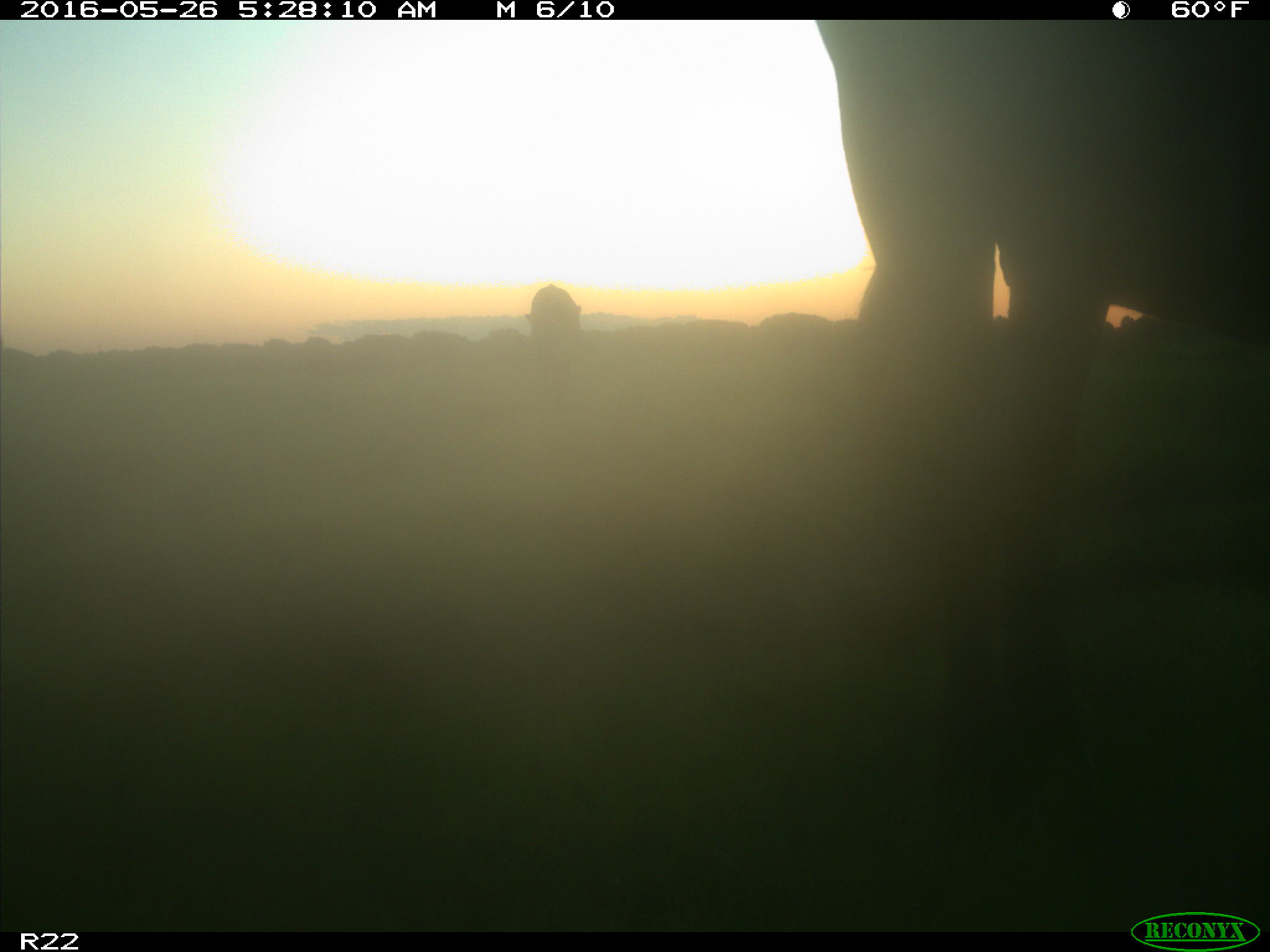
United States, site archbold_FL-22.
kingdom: Animalia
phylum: Chordata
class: Mammalia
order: Artiodactyla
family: Bovidae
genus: Bos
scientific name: Bos taurus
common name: domestic cow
Bos taurus (domestic cow).